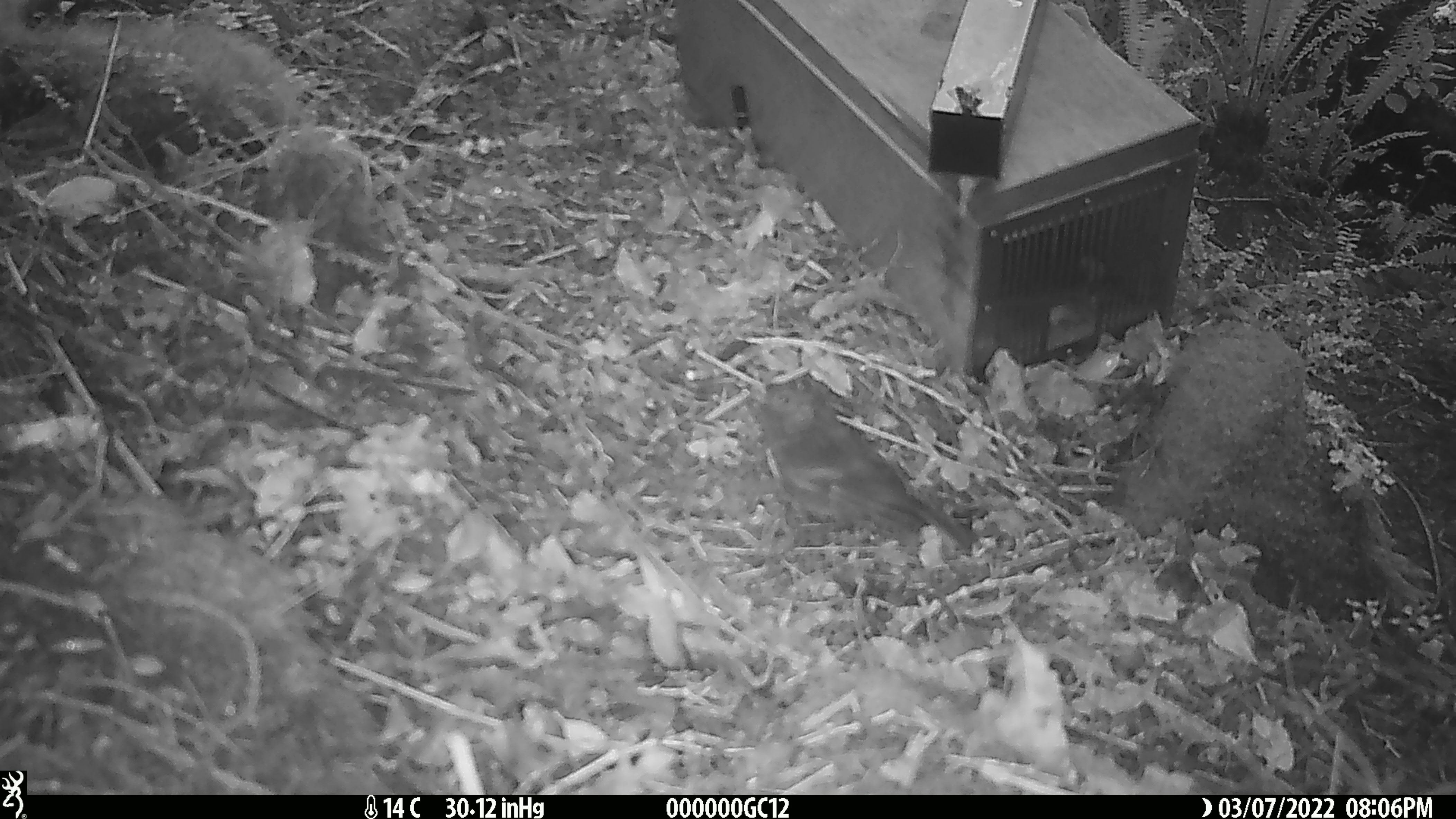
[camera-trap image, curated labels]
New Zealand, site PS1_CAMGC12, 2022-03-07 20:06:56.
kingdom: Animalia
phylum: Chordata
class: Aves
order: Passeriformes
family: Petroicidae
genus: Petroica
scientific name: Petroica australis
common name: new zealand robin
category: robin